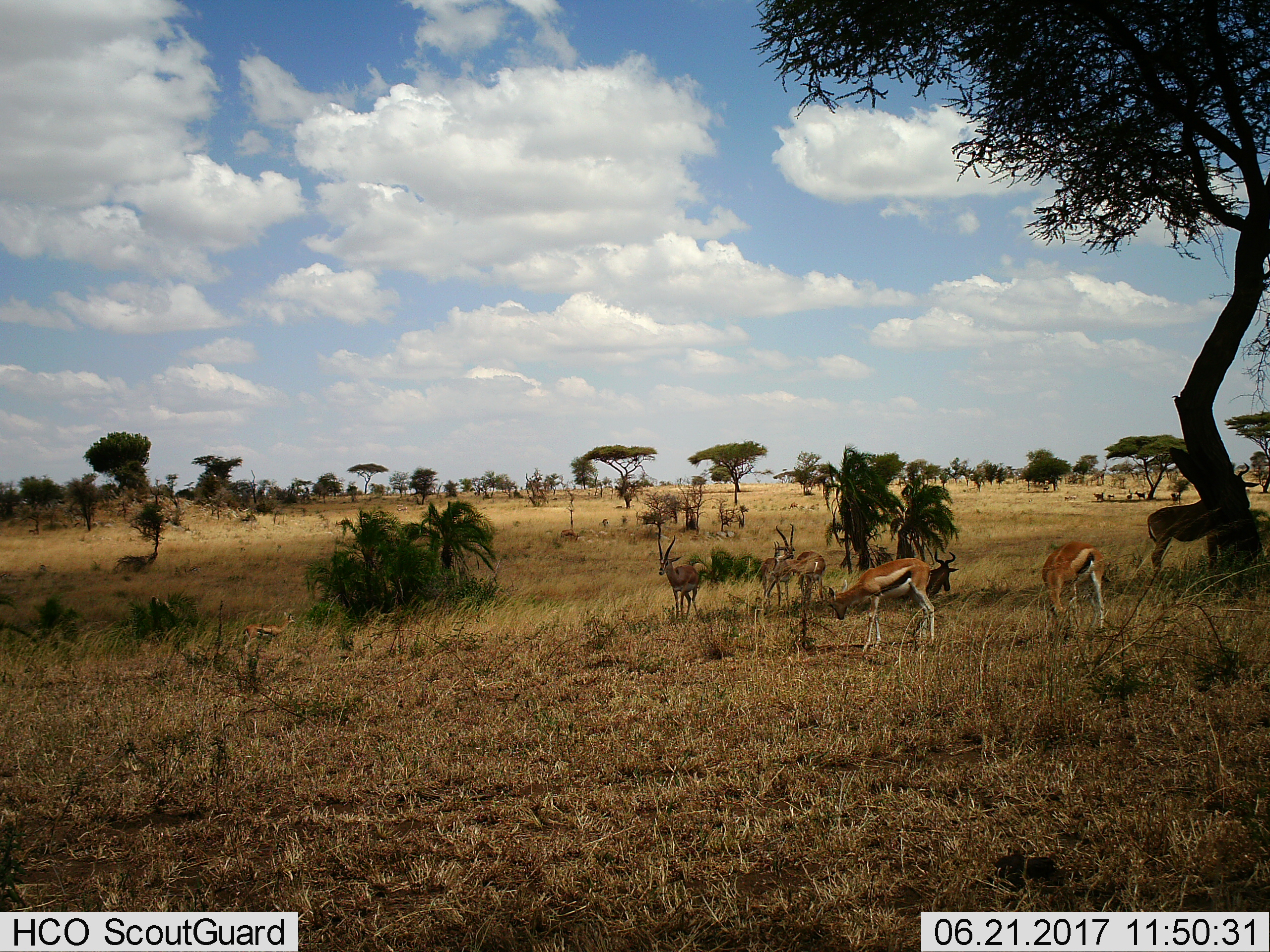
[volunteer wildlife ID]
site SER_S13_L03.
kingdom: Animalia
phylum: Chordata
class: Mammalia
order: Artiodactyla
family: Bovidae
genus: Eudorcas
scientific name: Eudorcas thomsonii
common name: thomson's gazelle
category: gazellethomsons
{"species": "gazellethomsons (thomson's gazelle) (Eudorcas thomsonii)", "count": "8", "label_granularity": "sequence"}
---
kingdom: Animalia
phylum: Chordata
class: Mammalia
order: Artiodactyla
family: Bovidae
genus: Alcelaphus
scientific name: Alcelaphus buselaphus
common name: hartebeest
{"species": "hartebeest (Alcelaphus buselaphus)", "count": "2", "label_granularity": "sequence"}